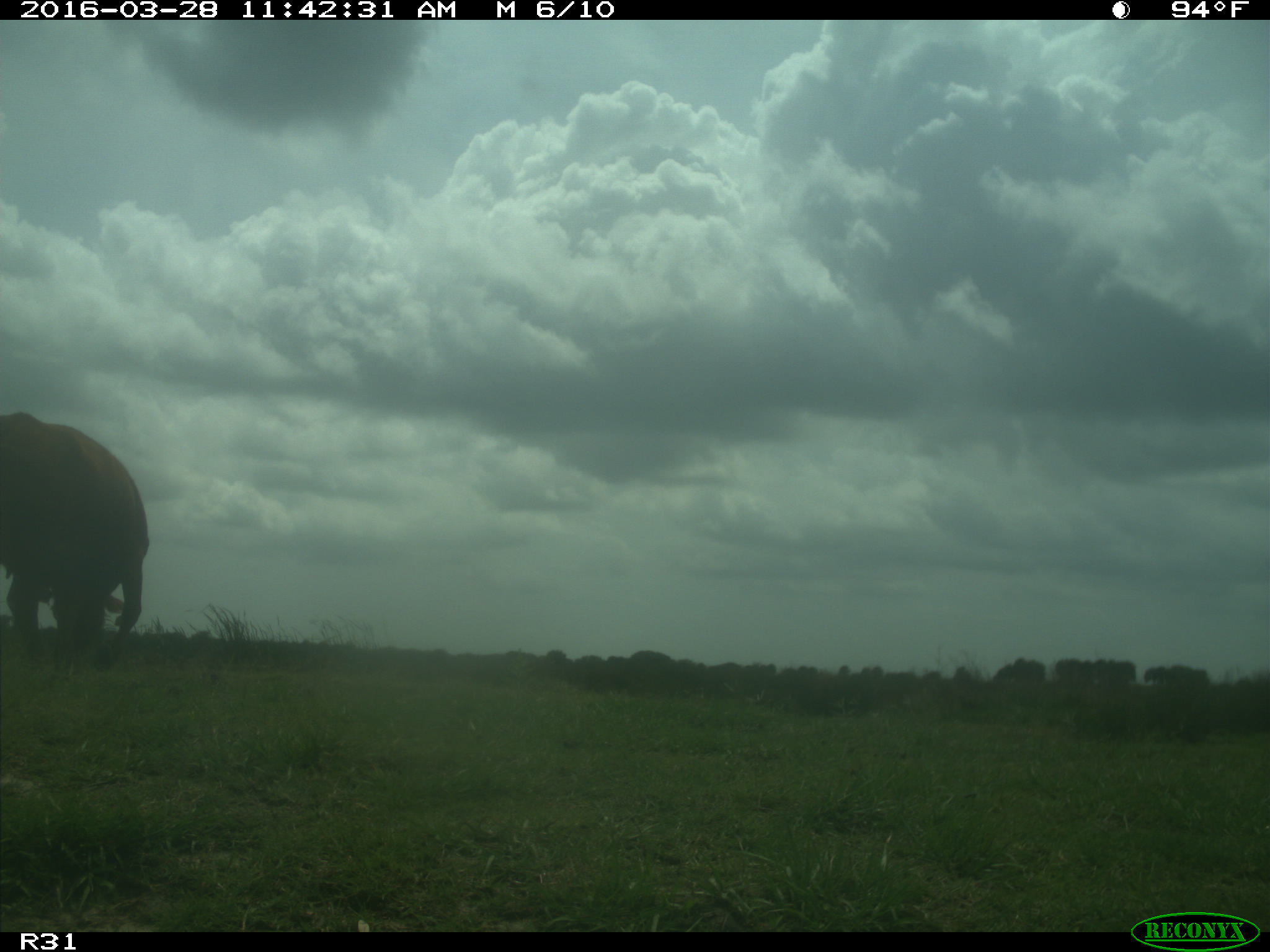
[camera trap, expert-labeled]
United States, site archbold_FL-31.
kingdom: Animalia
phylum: Chordata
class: Mammalia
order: Artiodactyla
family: Bovidae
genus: Bos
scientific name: Bos taurus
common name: domestic cow